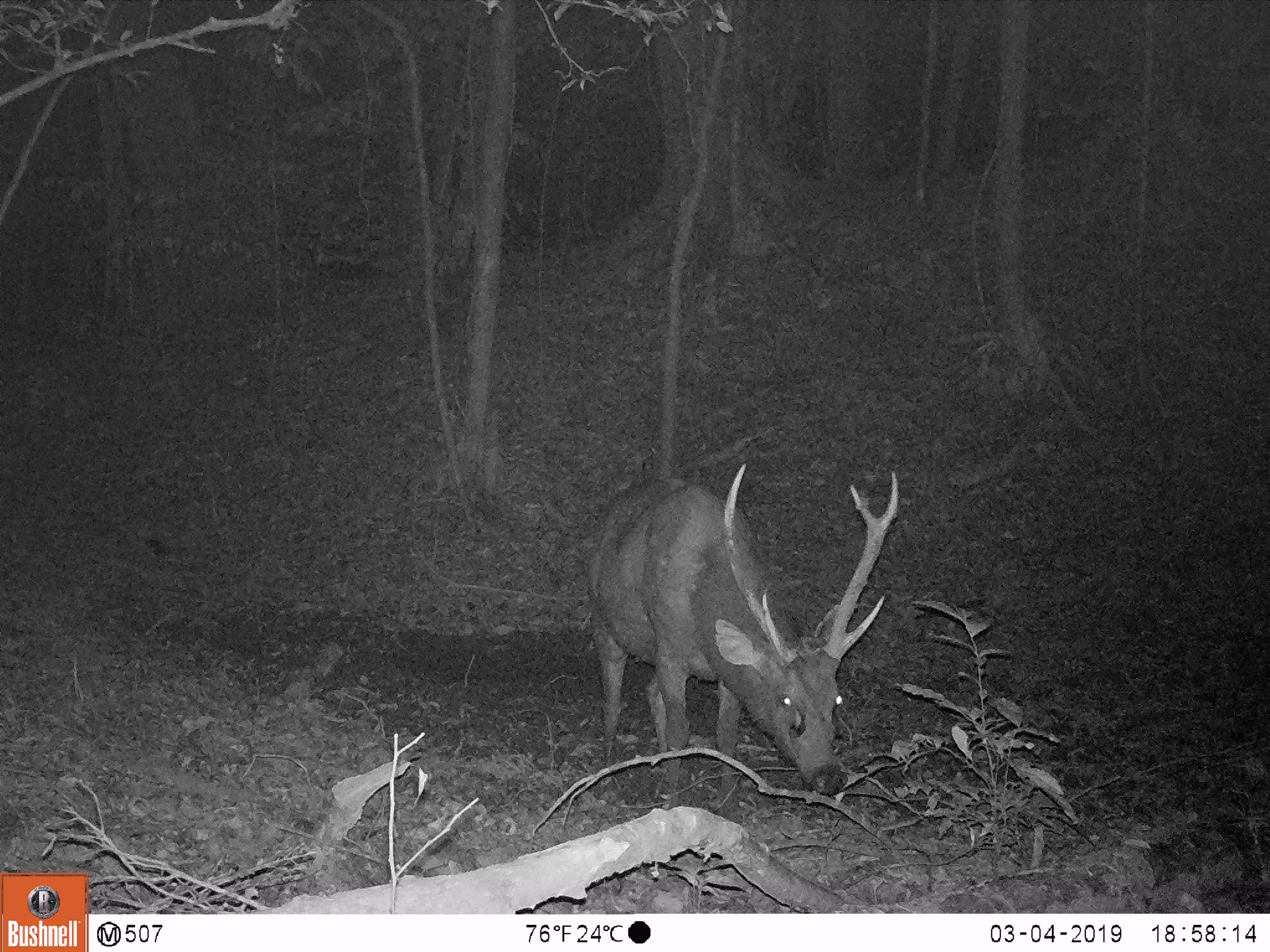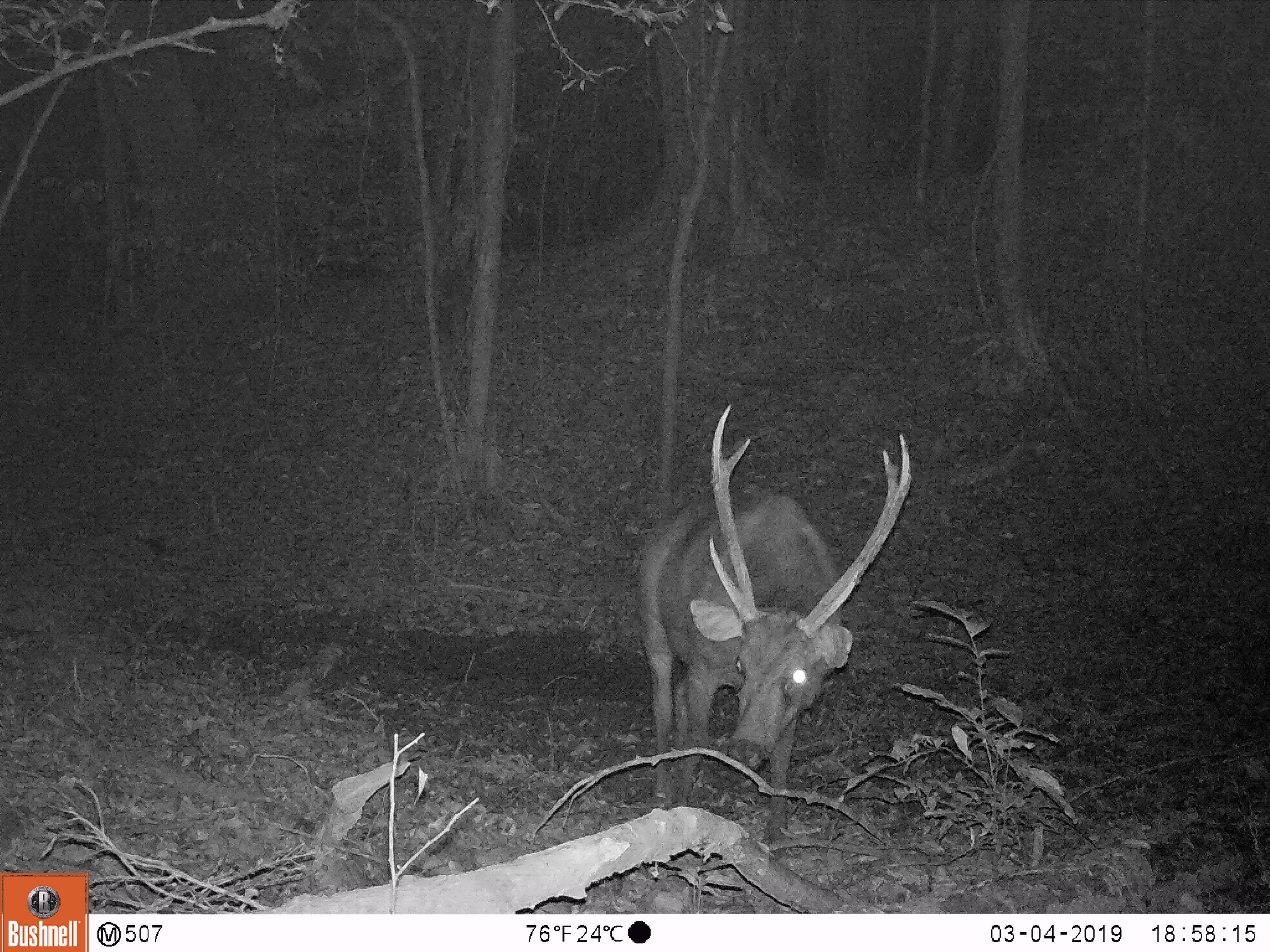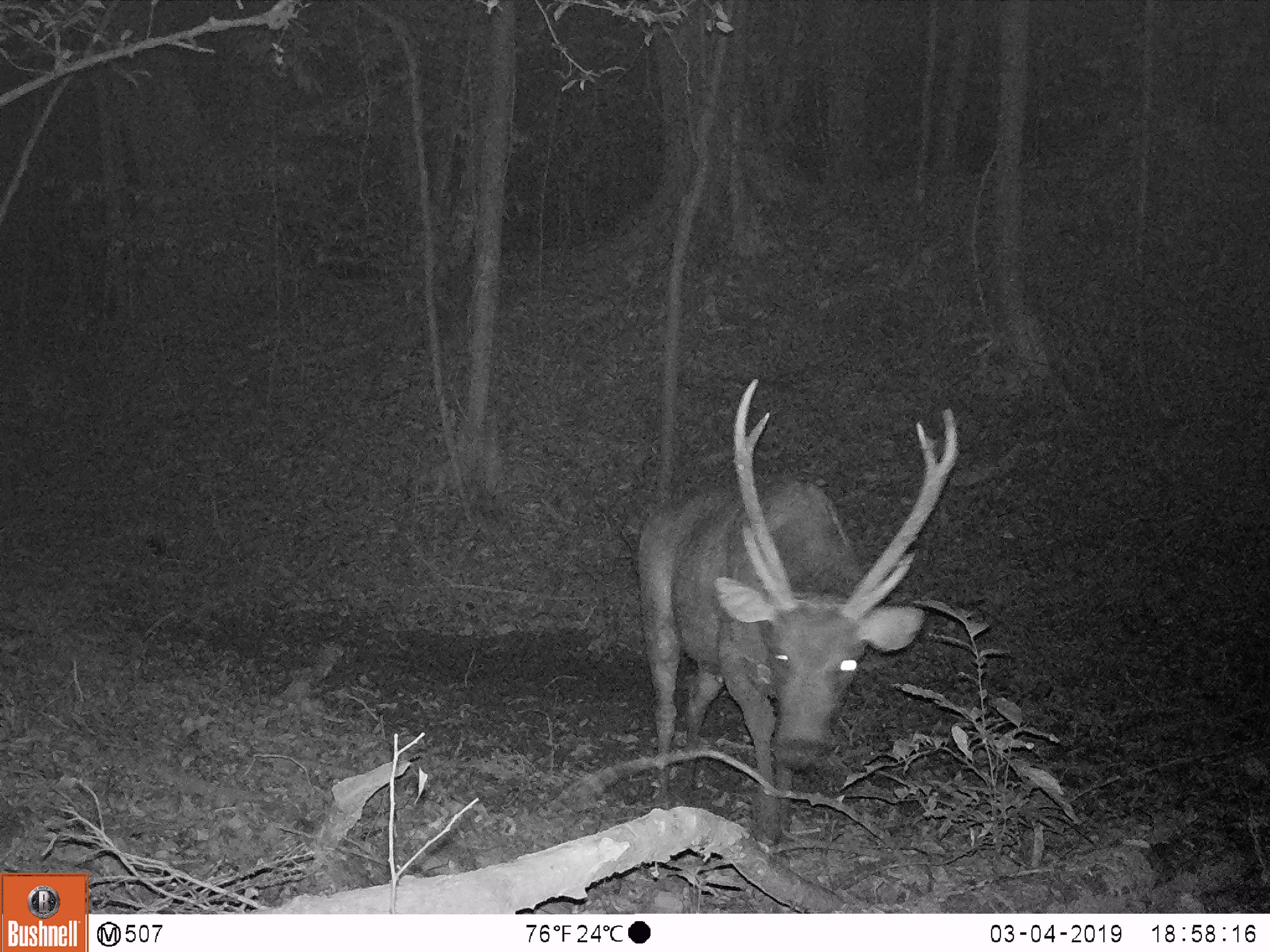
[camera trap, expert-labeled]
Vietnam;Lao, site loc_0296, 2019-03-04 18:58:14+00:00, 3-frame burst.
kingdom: Animalia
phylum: Chordata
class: Mammalia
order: Artiodactyla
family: Cervidae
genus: Rusa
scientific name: Rusa unicolor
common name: sambar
Sambar (Rusa unicolor). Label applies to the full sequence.